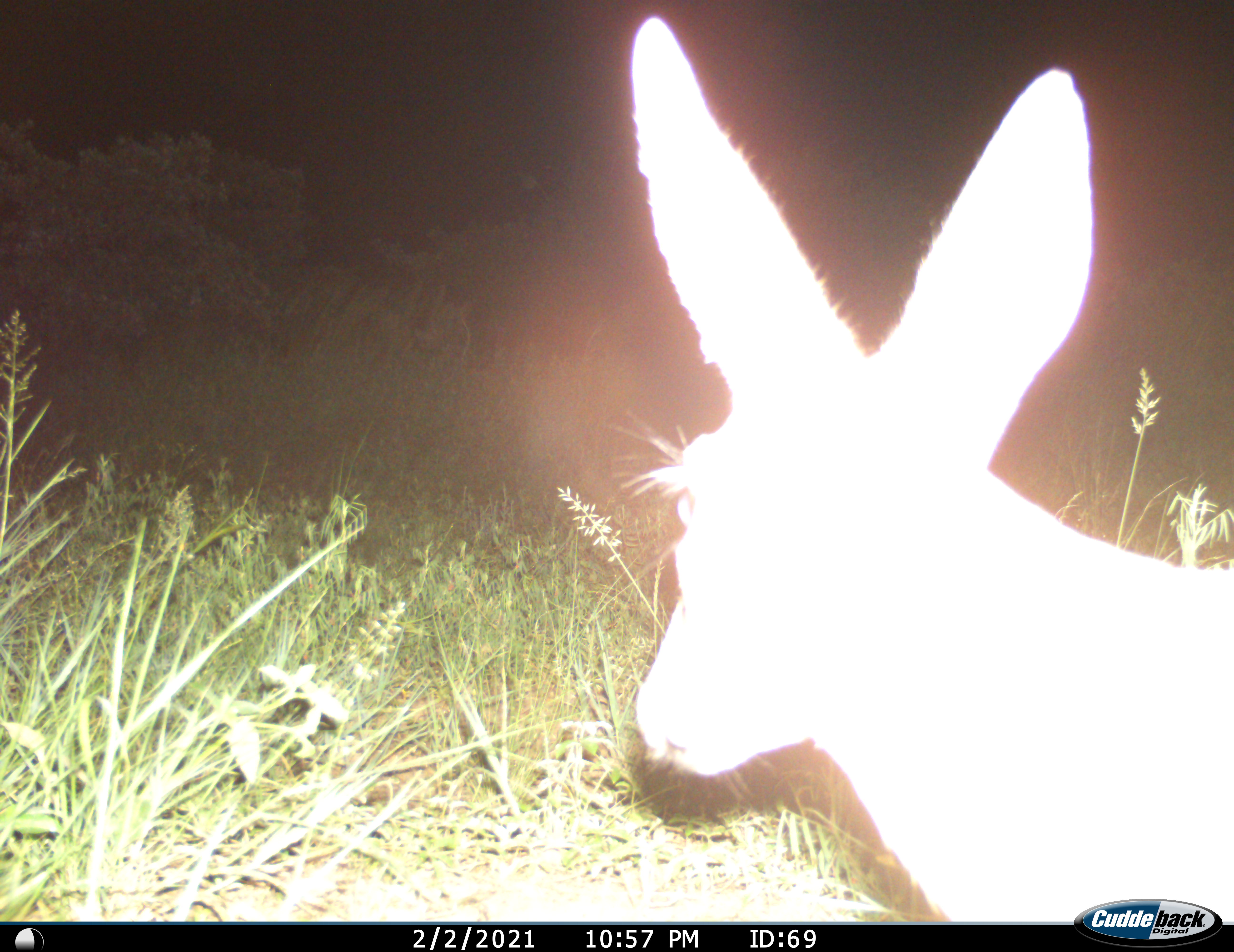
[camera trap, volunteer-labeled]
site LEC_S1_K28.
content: unidentified animal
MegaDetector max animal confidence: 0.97